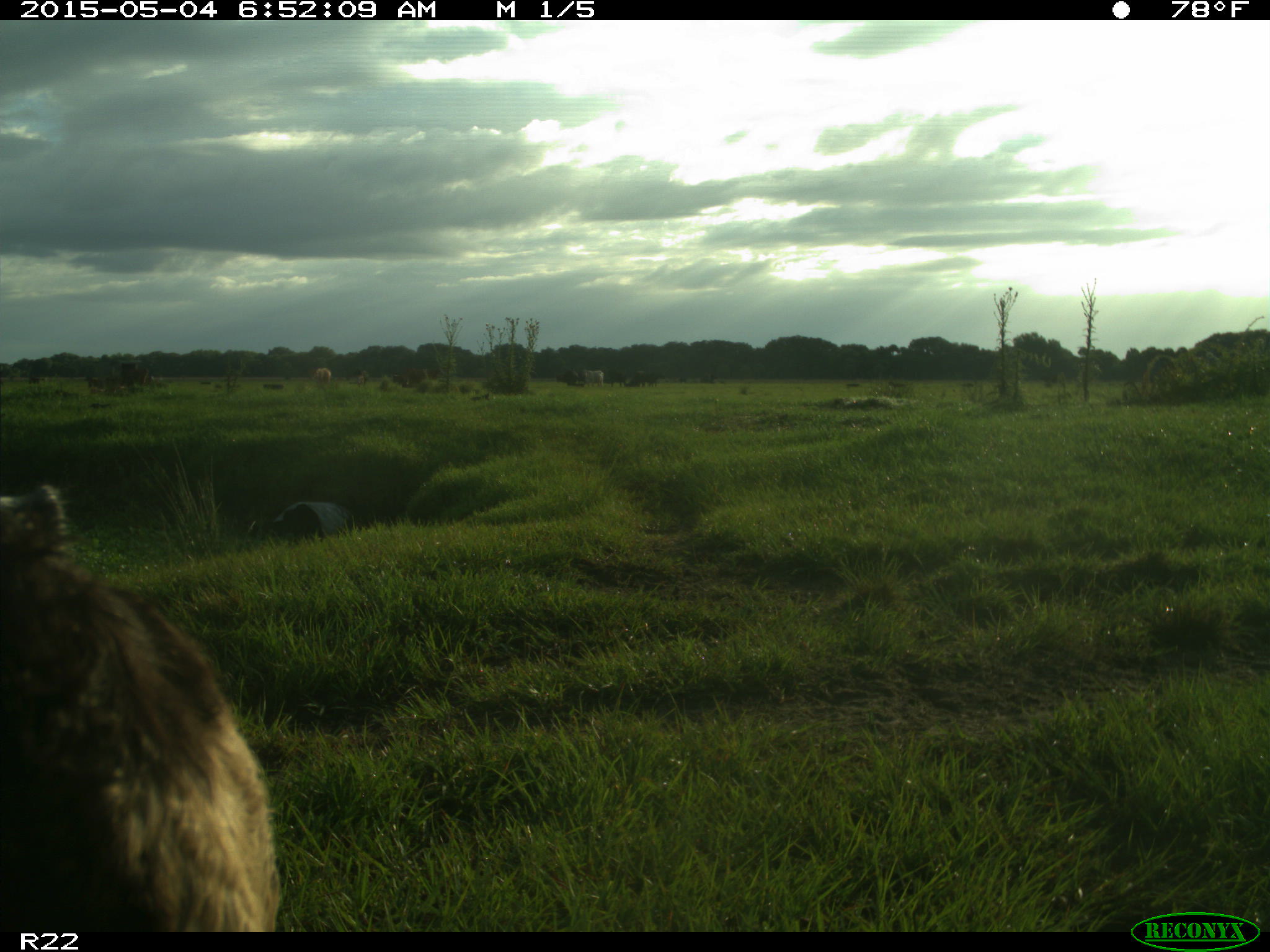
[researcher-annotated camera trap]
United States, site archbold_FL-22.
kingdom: Animalia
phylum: Chordata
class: Mammalia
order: Artiodactyla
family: Bovidae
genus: Bos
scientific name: Bos taurus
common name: domestic cow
Bos taurus (domestic cow).